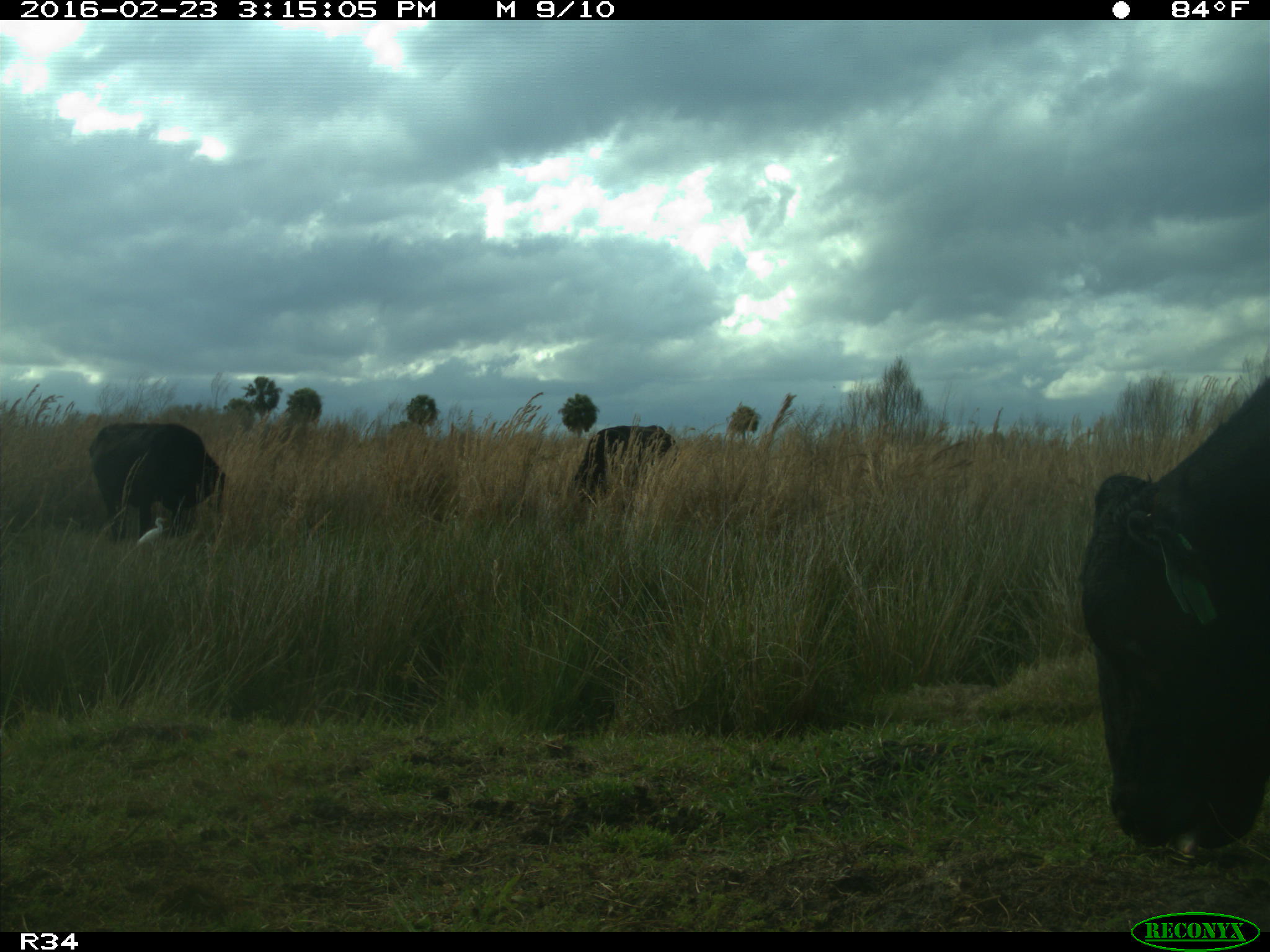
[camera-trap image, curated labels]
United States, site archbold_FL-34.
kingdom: Animalia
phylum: Chordata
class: Mammalia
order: Artiodactyla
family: Bovidae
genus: Bos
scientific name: Bos taurus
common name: domestic cow